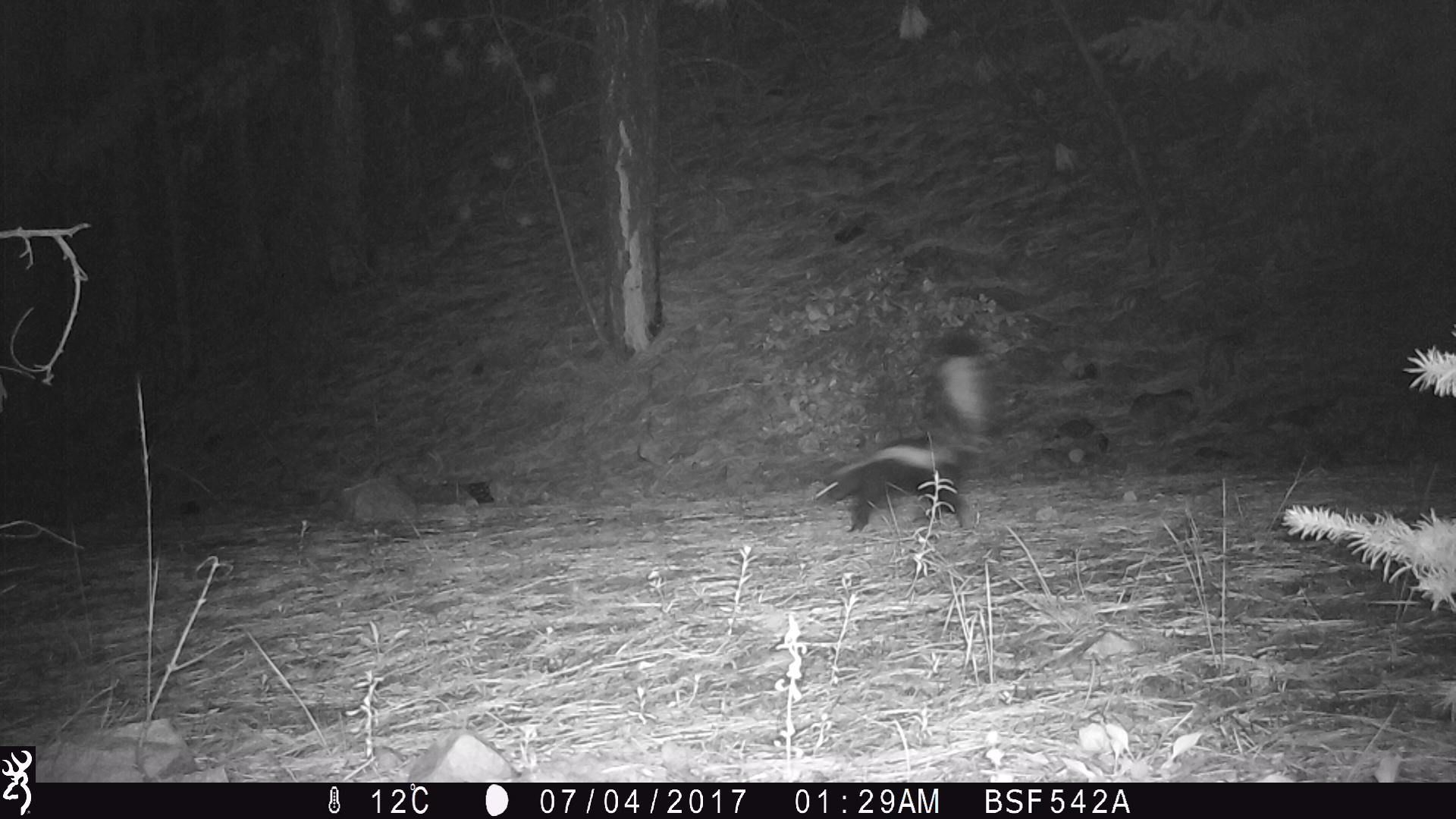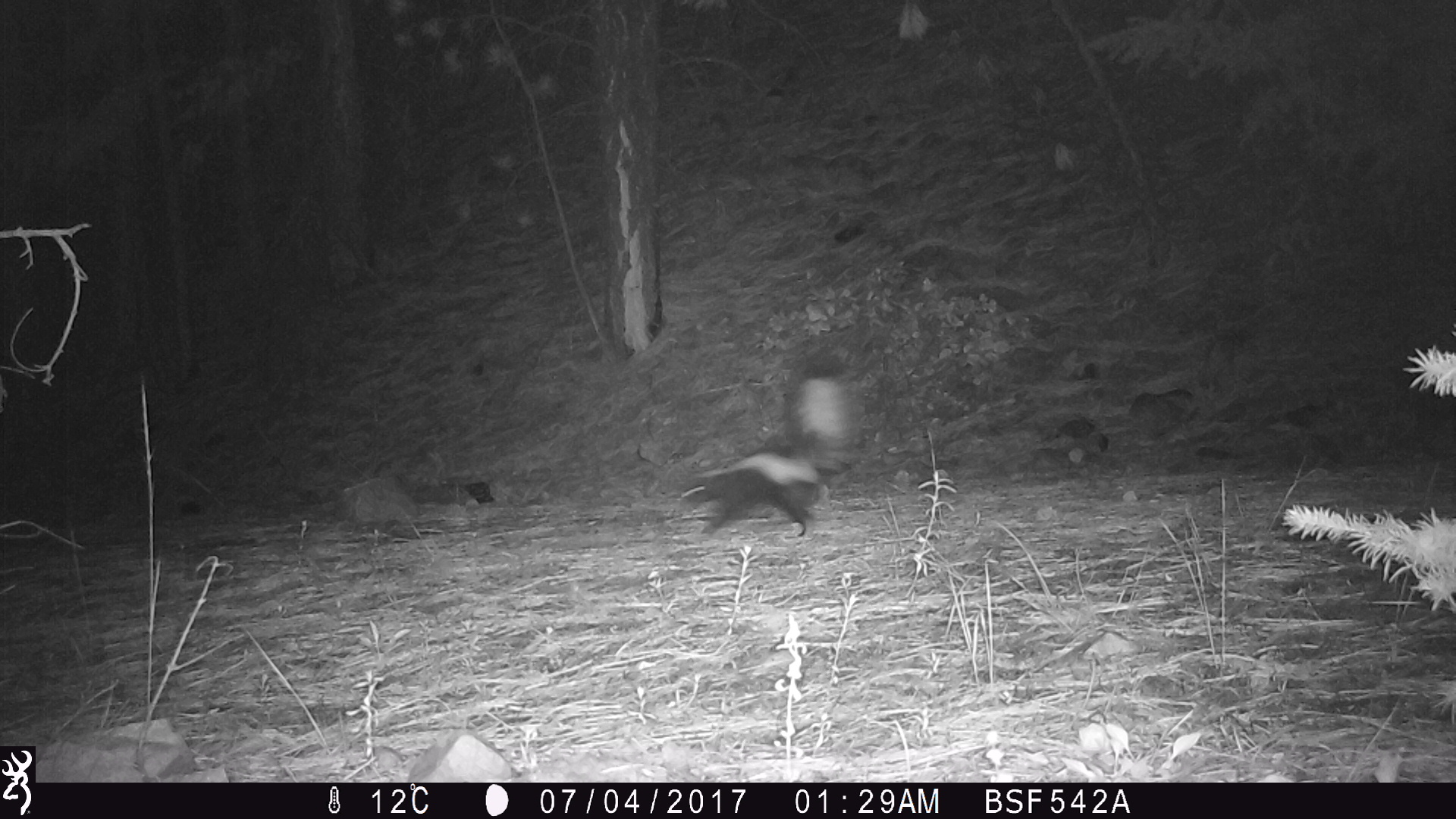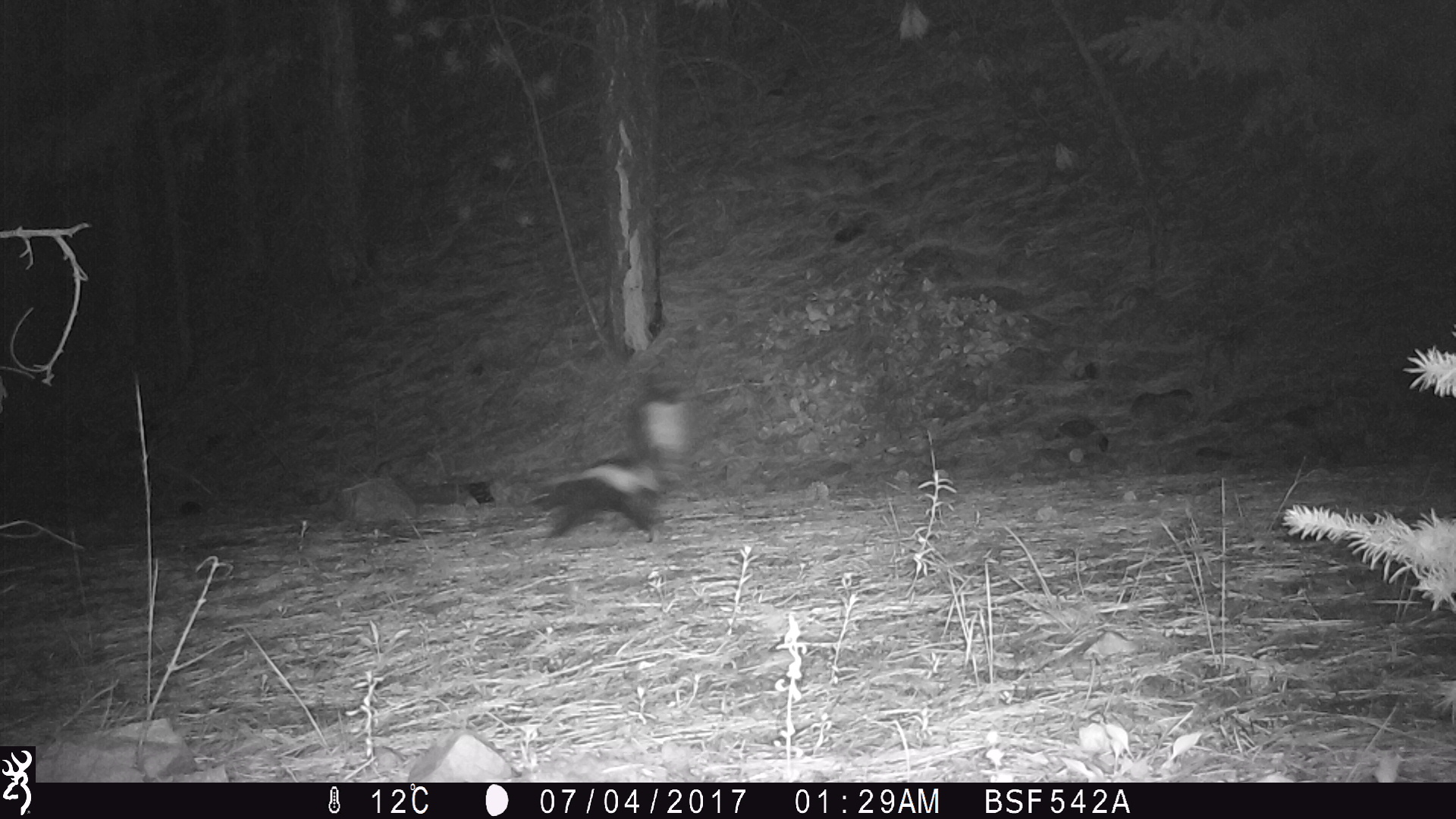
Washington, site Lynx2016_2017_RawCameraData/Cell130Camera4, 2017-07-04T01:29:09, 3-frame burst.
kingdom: Animalia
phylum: Chordata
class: Mammalia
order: Carnivora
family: Mephitidae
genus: Mephitis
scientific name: Mephitis mephitis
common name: striped skunk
Mephitis mephitis (striped skunk). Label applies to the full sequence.